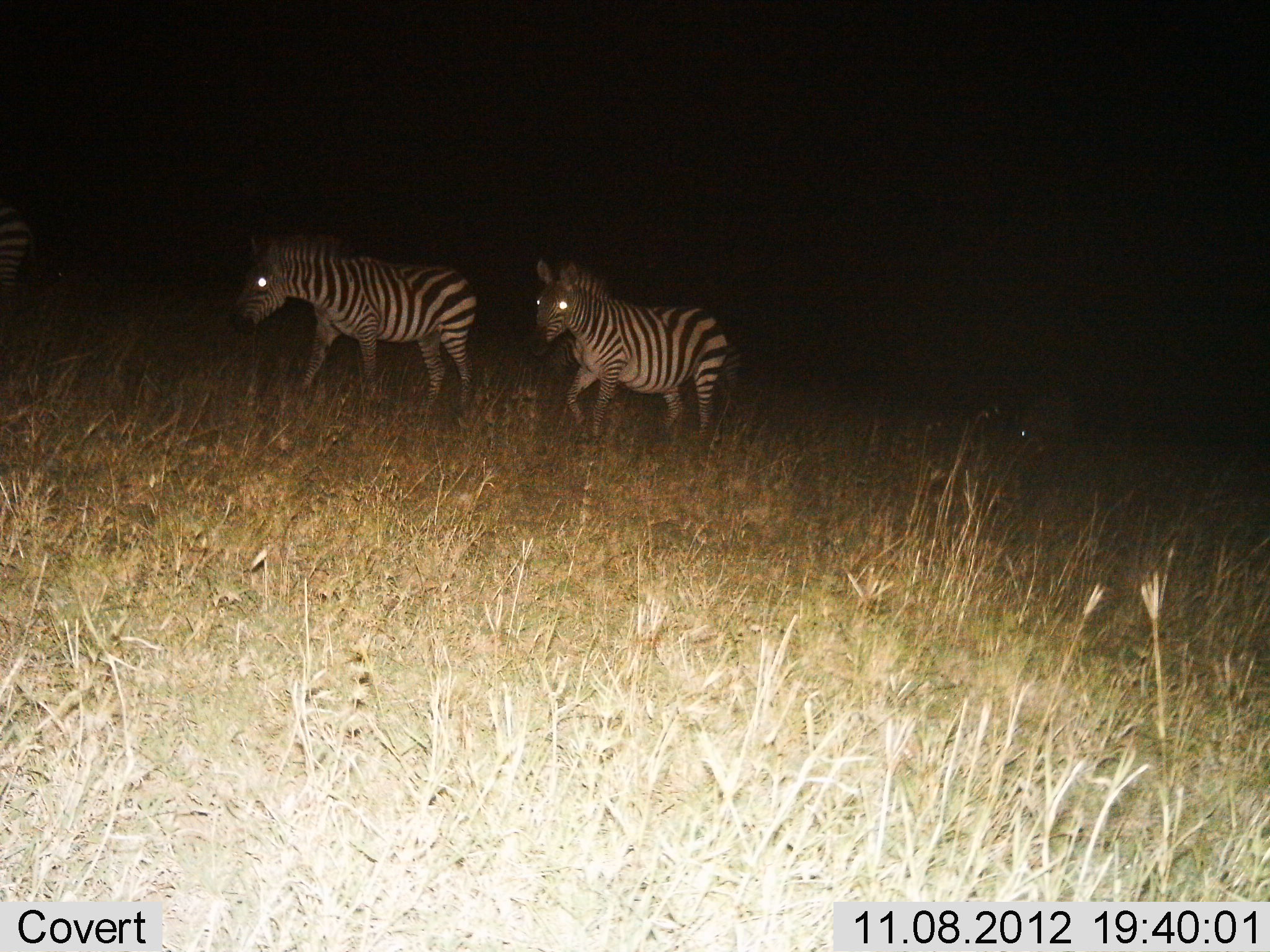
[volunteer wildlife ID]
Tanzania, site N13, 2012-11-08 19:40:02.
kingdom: Animalia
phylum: Chordata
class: Mammalia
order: Perissodactyla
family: Equidae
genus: Equus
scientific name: Equus quagga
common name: plains zebra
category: zebra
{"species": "zebra (plains zebra) (Equus quagga)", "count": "2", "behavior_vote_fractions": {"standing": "0%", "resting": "0%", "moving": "100%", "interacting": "0%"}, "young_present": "0%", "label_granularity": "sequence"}